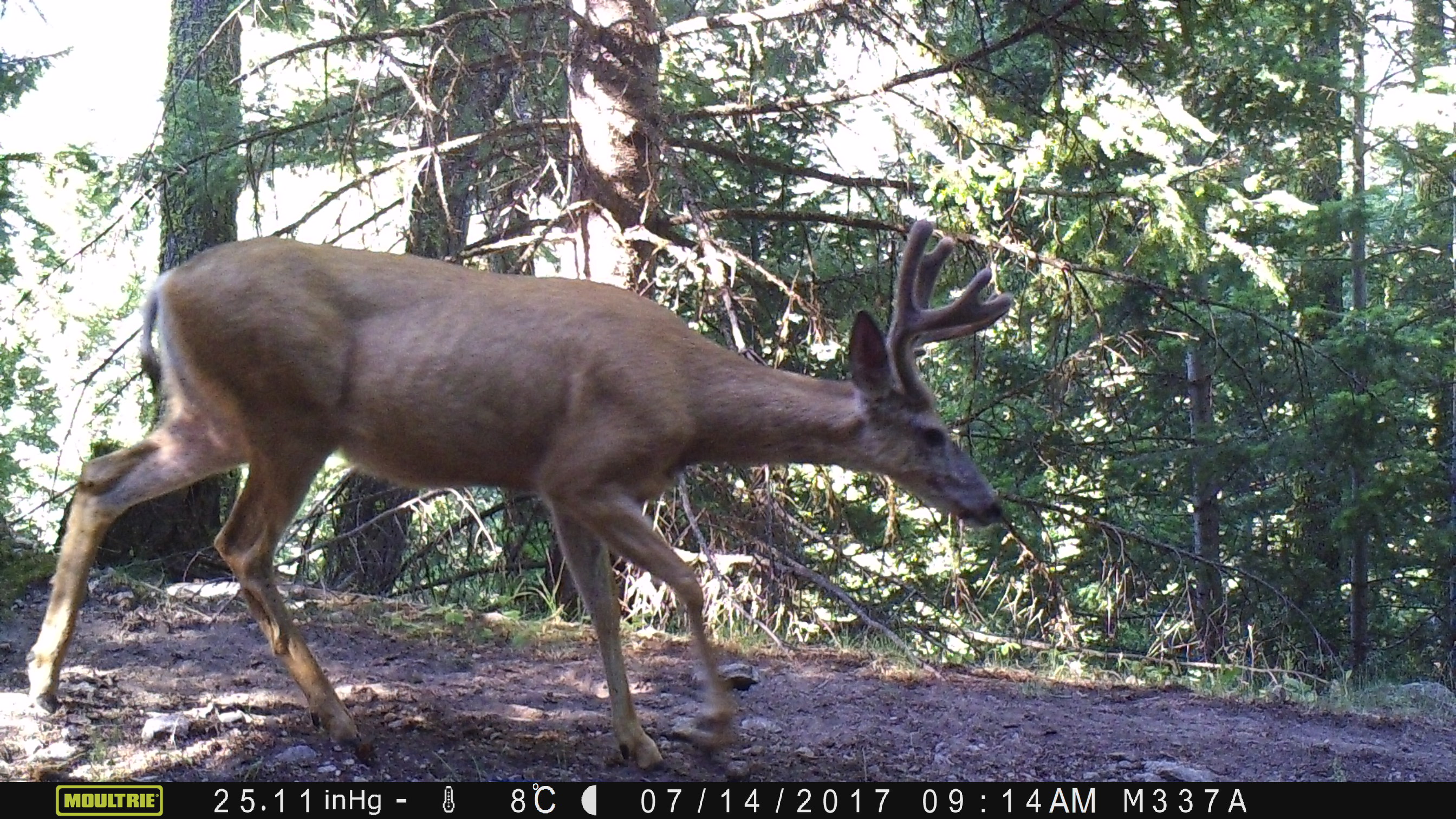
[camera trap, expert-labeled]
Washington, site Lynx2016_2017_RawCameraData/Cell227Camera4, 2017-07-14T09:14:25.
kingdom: Animalia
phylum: Chordata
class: Mammalia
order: Artiodactyla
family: Cervidae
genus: Odocoileus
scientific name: Odocoileus hemionus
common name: mule deer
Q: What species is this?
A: Odocoileus hemionus (mule deer).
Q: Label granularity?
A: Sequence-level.